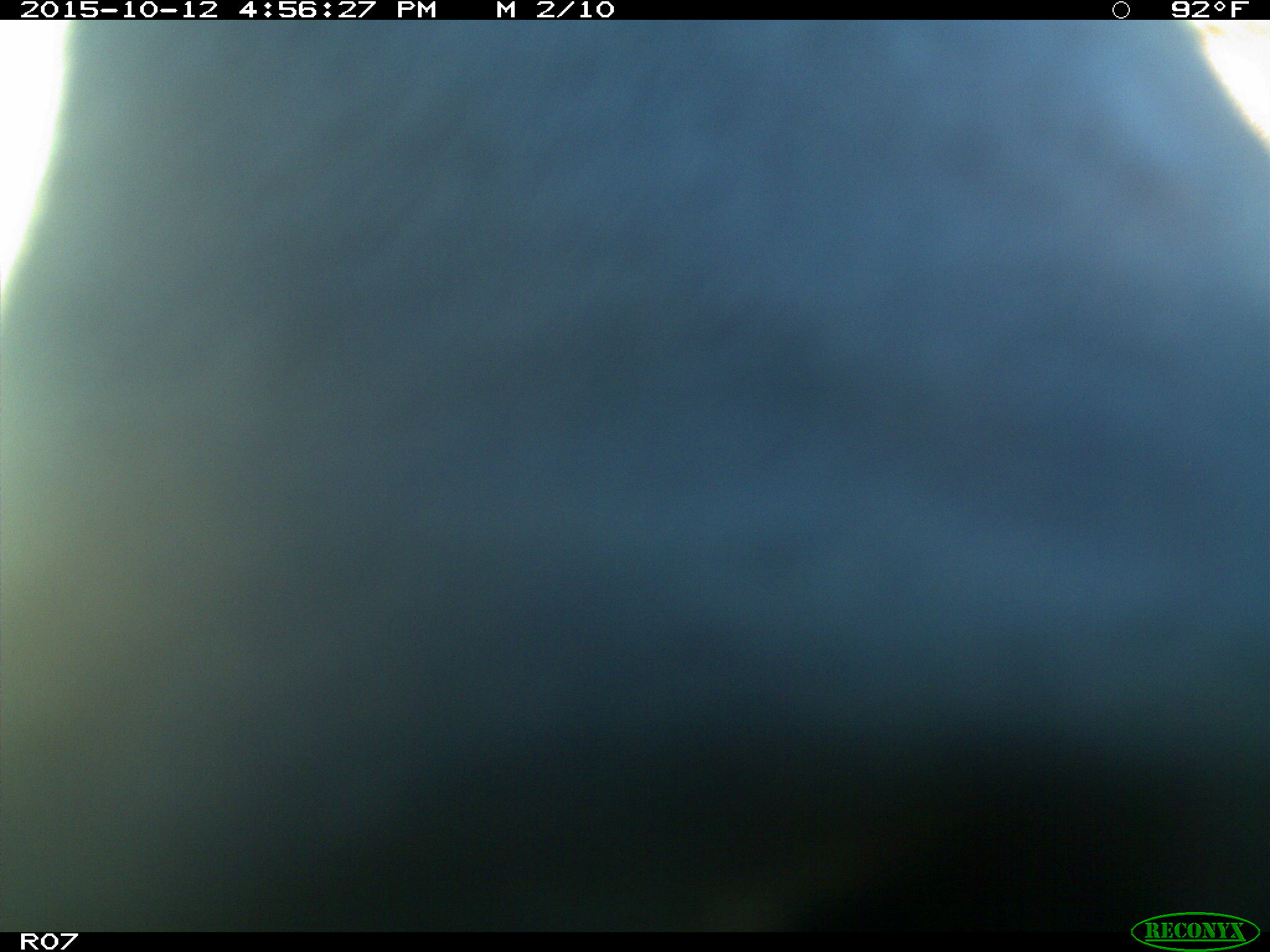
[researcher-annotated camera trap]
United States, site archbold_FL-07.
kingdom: Animalia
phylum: Chordata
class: Mammalia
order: Artiodactyla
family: Bovidae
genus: Bos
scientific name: Bos taurus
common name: domestic cow